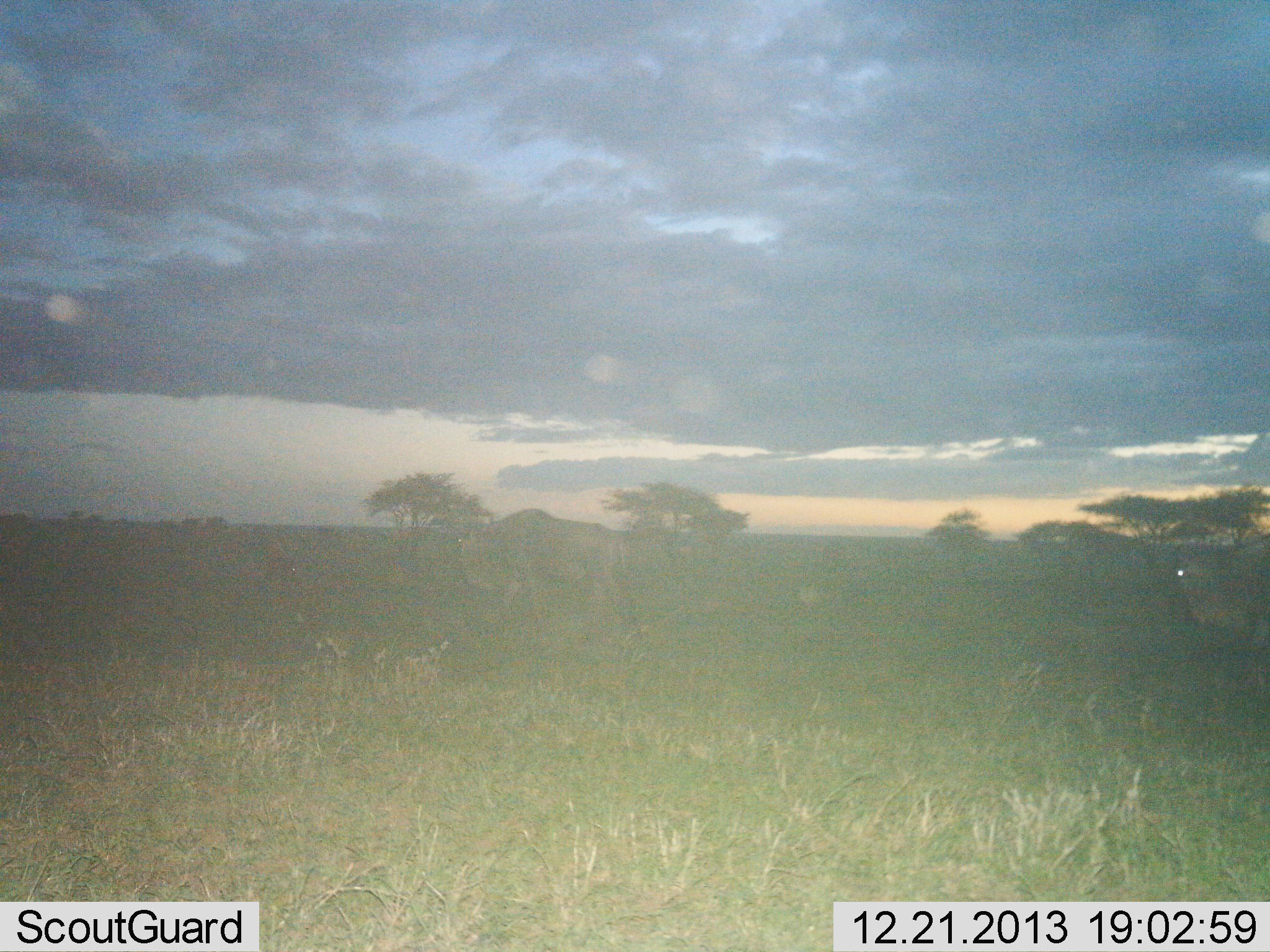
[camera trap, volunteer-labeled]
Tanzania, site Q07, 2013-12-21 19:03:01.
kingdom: Animalia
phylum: Chordata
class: Mammalia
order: Artiodactyla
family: Bovidae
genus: Connochaetes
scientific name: Connochaetes taurinus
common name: blue wildebeest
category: wildebeest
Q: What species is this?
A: Wildebeest (blue wildebeest) (Connochaetes taurinus).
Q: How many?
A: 2.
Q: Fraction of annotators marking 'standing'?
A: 20%.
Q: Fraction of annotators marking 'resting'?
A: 20%.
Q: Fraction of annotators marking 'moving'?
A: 90%.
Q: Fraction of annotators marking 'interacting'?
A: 0%.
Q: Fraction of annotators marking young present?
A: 0%.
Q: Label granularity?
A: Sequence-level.